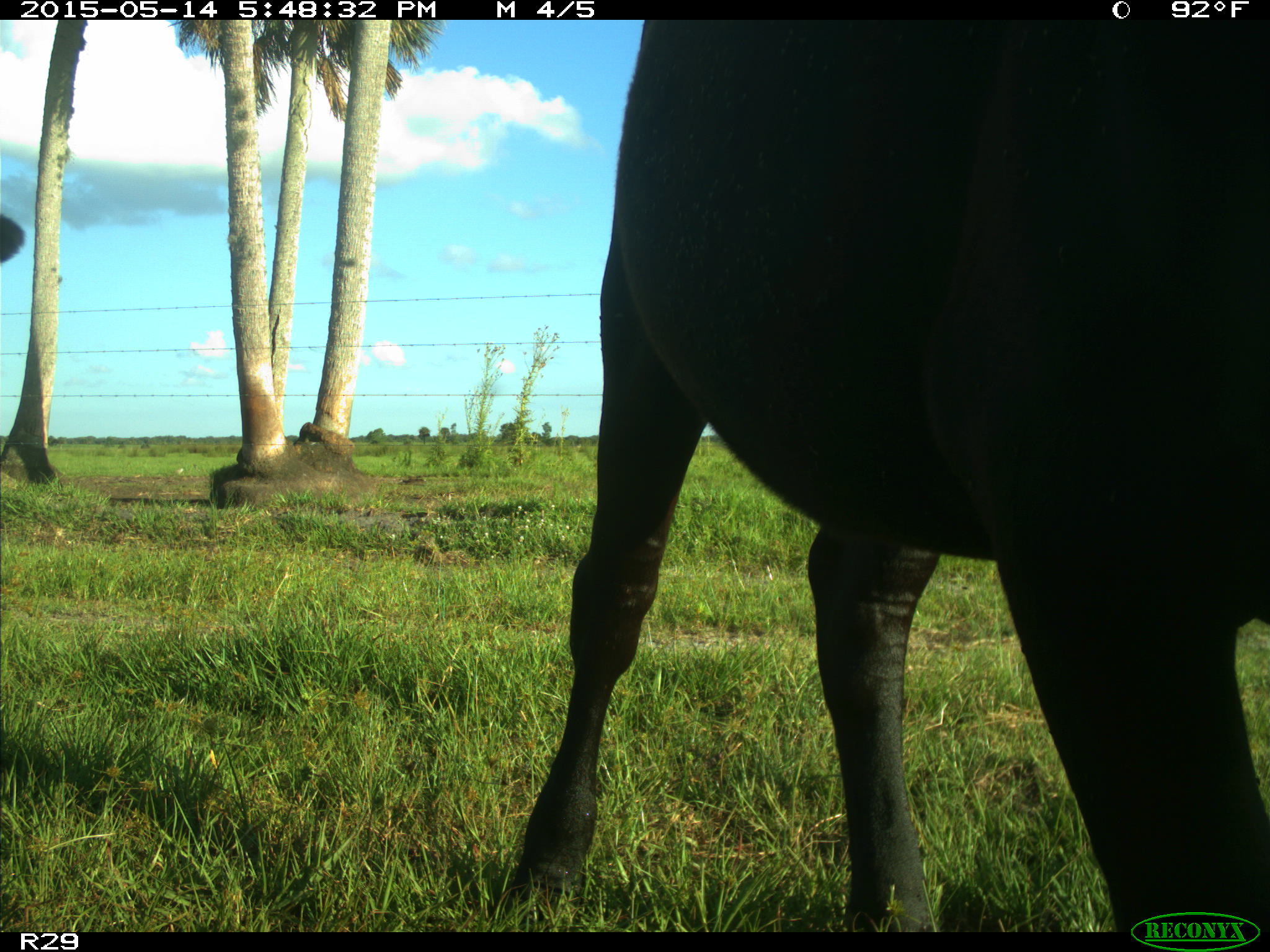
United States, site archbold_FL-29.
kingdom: Animalia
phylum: Chordata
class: Mammalia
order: Artiodactyla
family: Bovidae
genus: Bos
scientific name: Bos taurus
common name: domestic cow